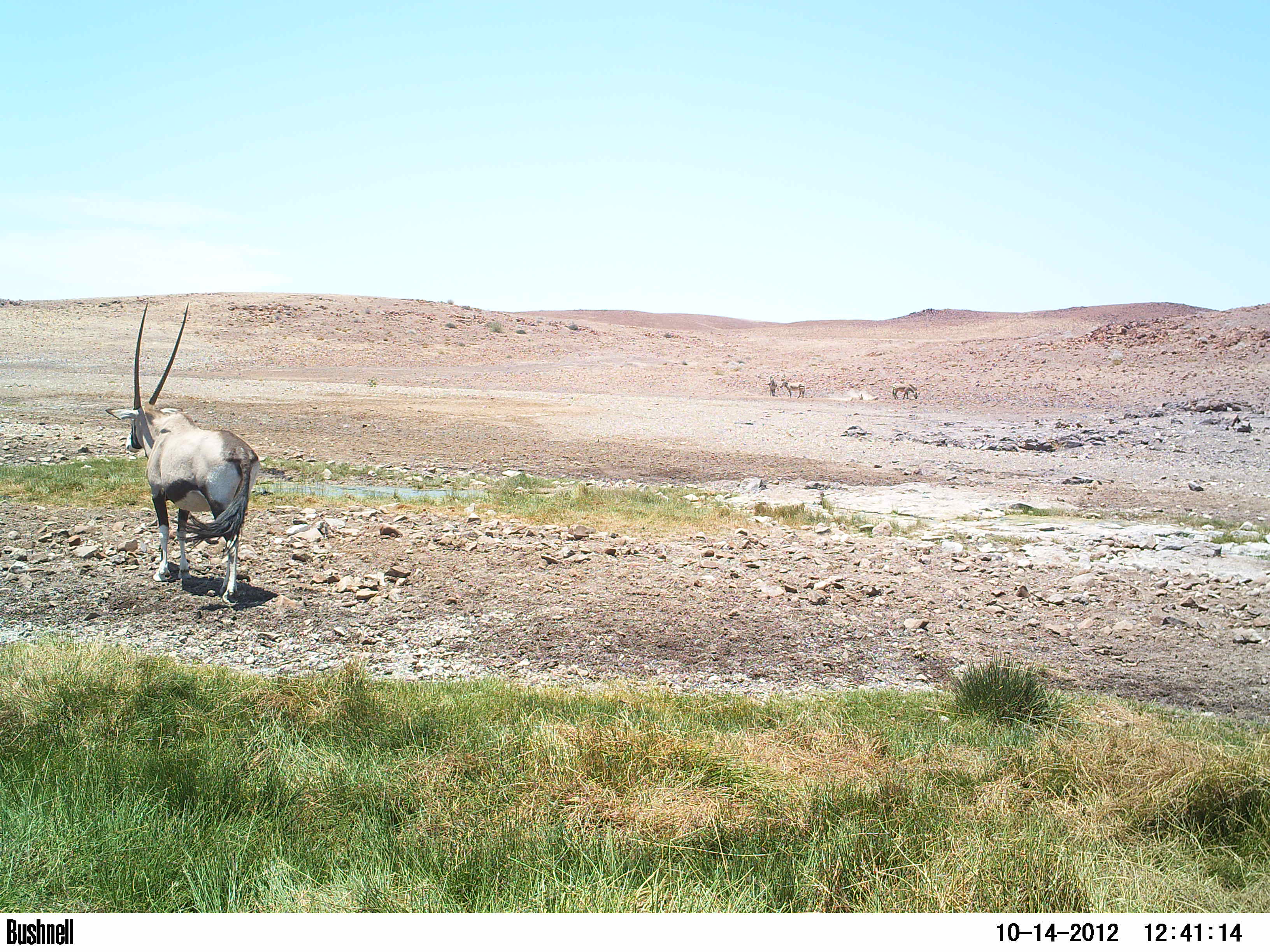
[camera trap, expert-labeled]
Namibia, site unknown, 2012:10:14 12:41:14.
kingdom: Animalia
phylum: Chordata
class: Mammalia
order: Artiodactyla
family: Bovidae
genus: Oryx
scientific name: Oryx gazella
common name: gemsbok